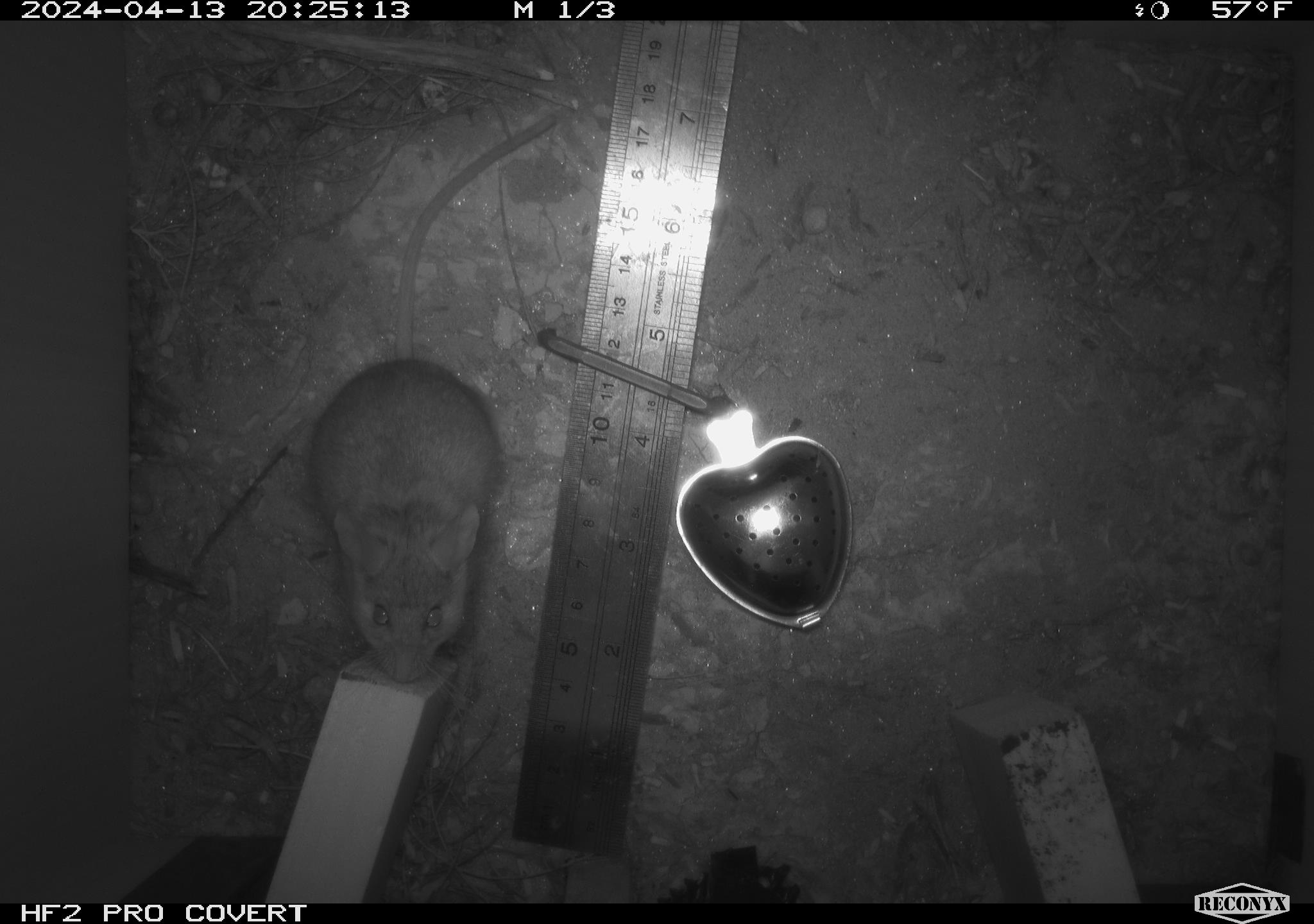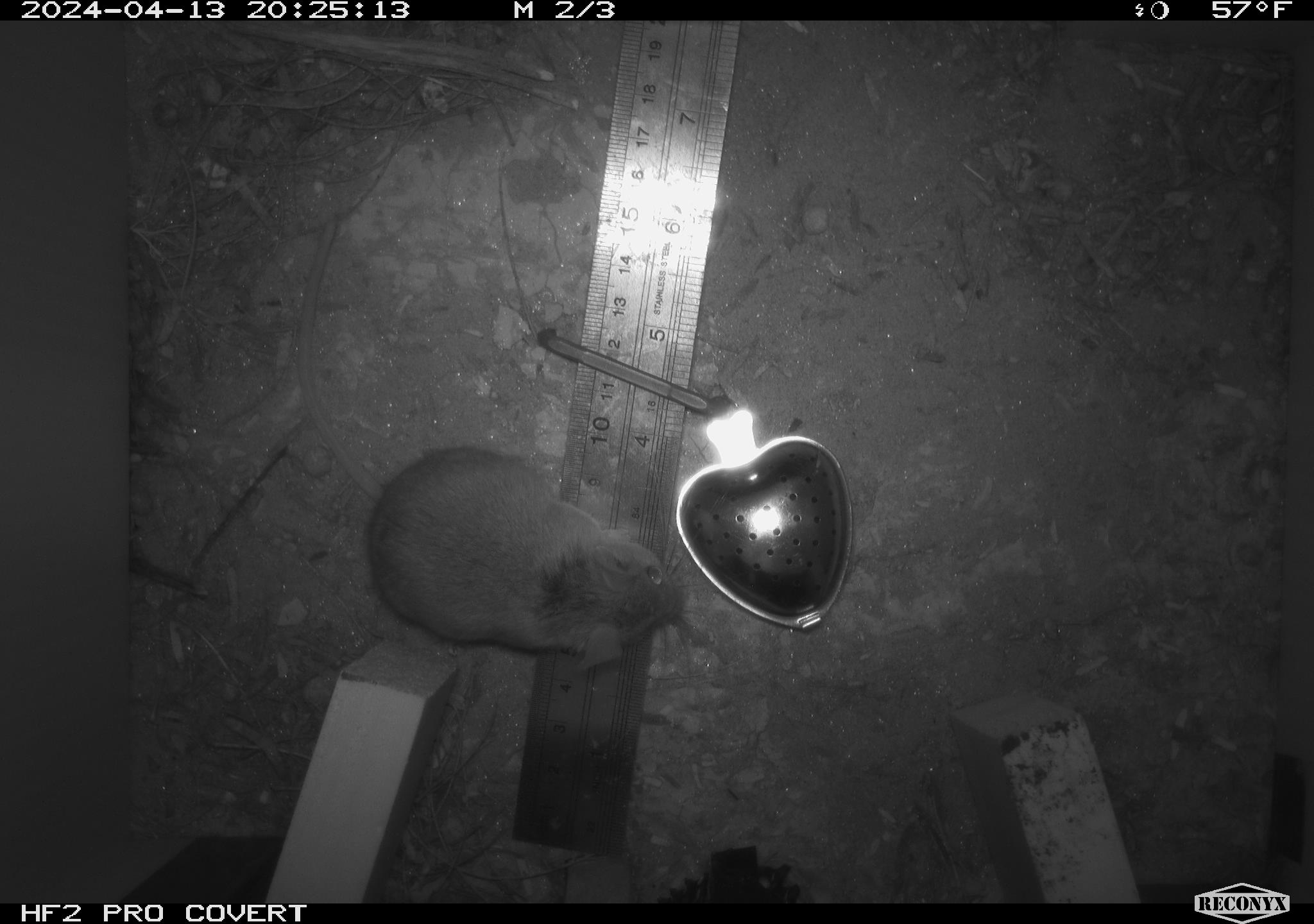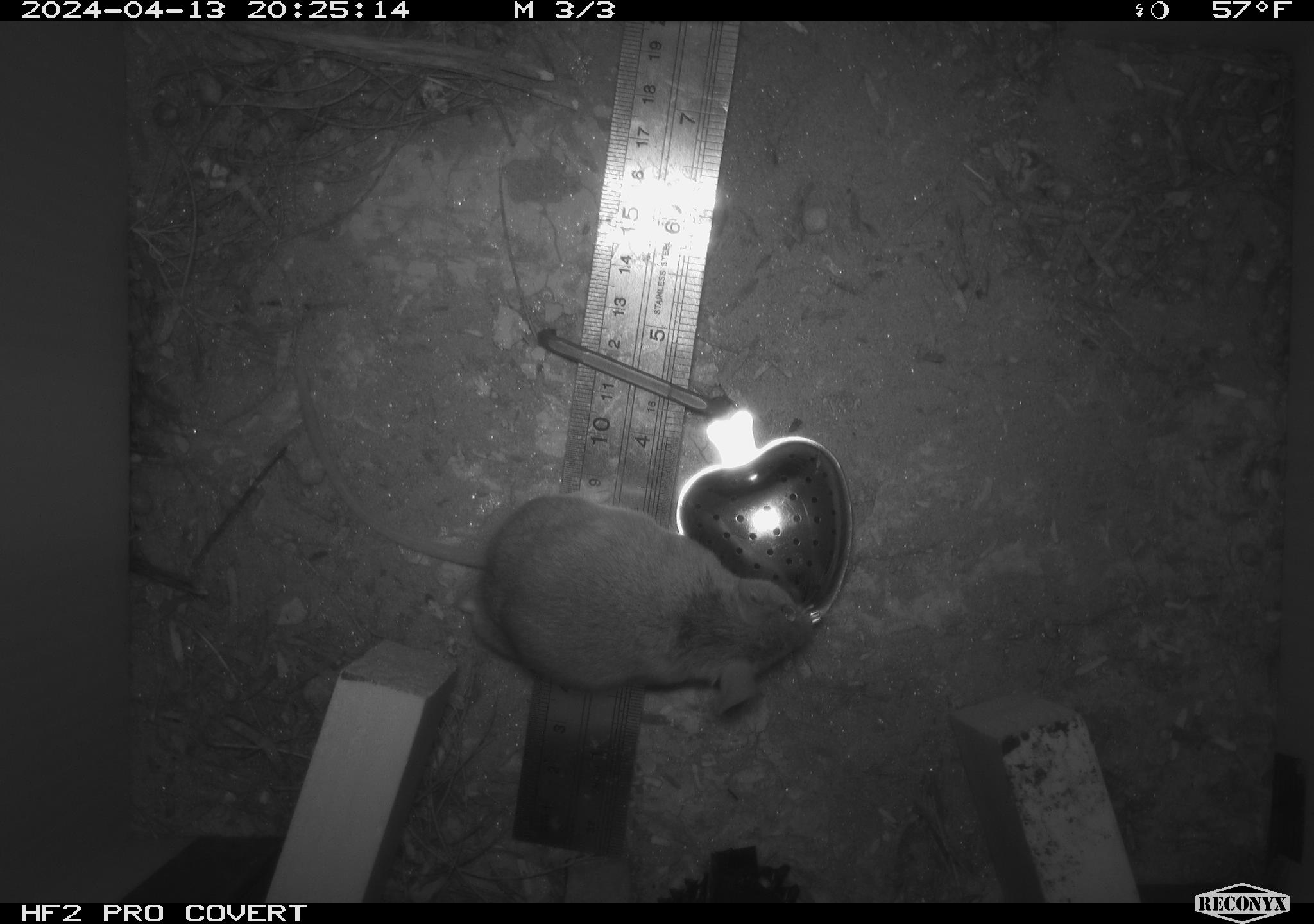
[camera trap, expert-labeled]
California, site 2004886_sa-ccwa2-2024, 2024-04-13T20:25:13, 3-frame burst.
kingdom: Animalia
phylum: Chordata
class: Mammalia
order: Rodentia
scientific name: Rodentia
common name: mouse species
Mouse species (Rodentia).